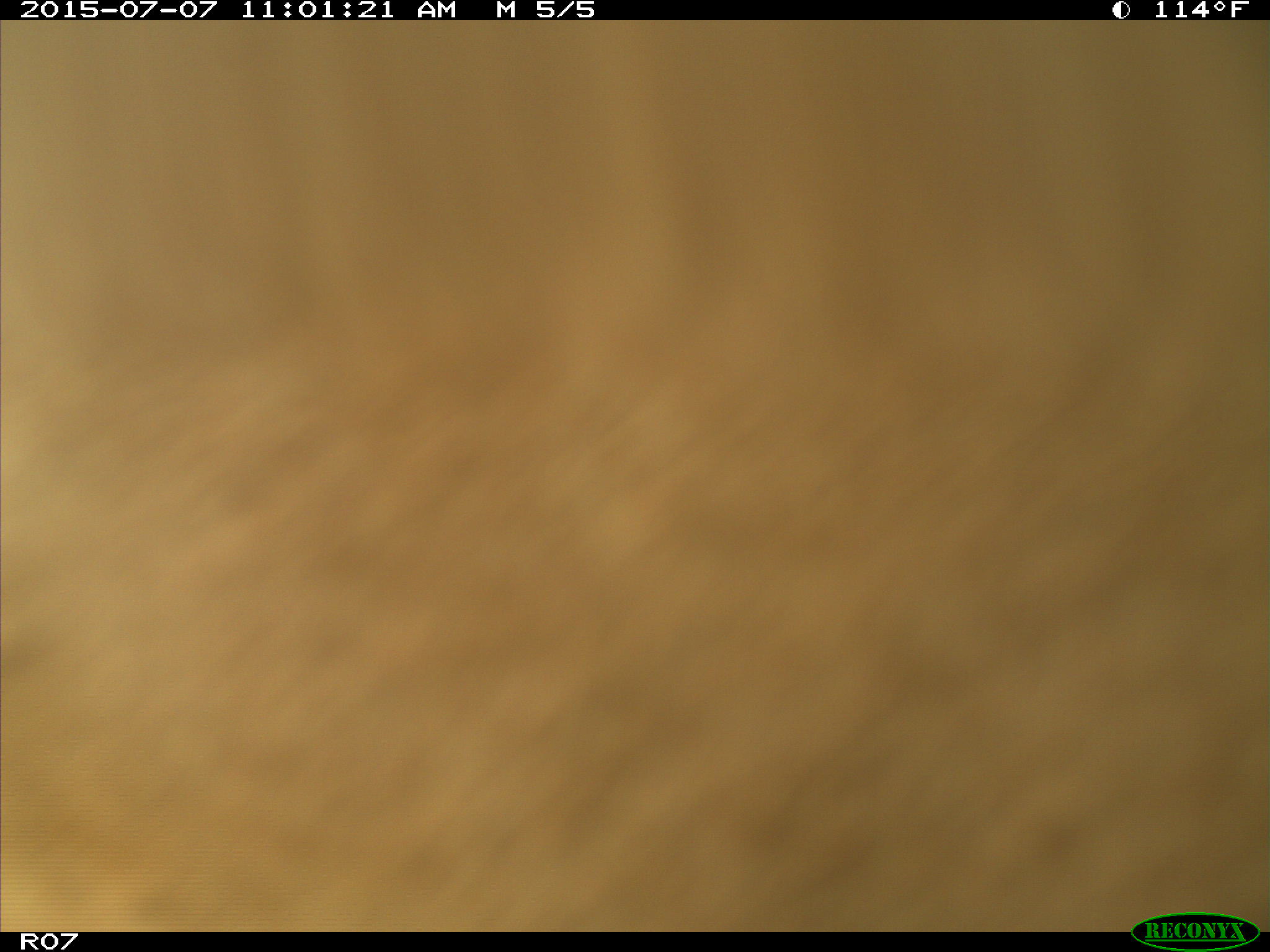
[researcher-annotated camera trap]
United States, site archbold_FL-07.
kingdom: Animalia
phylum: Chordata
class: Mammalia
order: Artiodactyla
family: Bovidae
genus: Bos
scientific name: Bos taurus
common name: domestic cow